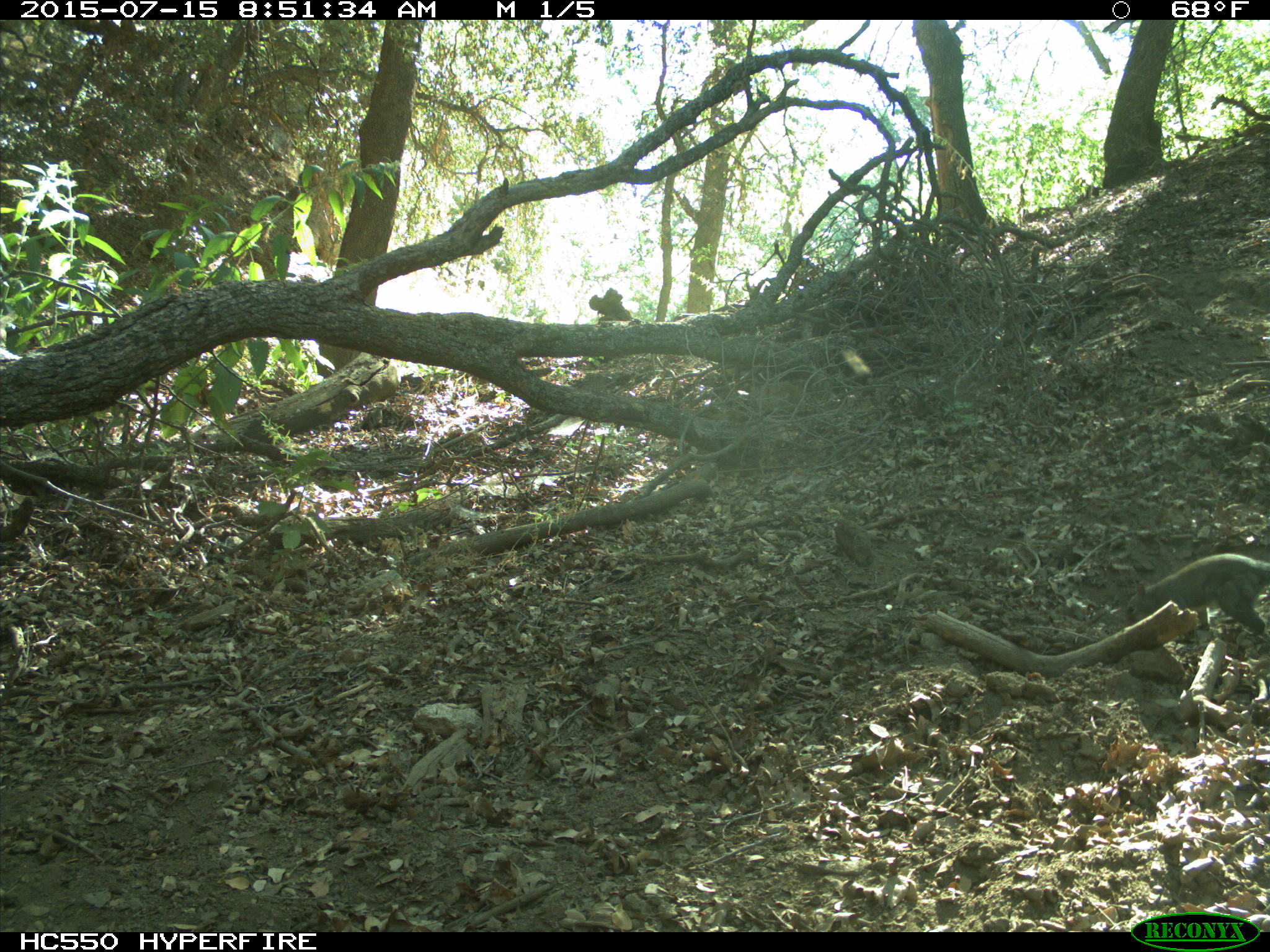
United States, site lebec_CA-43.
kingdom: Animalia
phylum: Chordata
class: Mammalia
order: Rodentia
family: Sciuridae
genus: Sciurus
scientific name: Sciurus carolinensis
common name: eastern gray squirrel